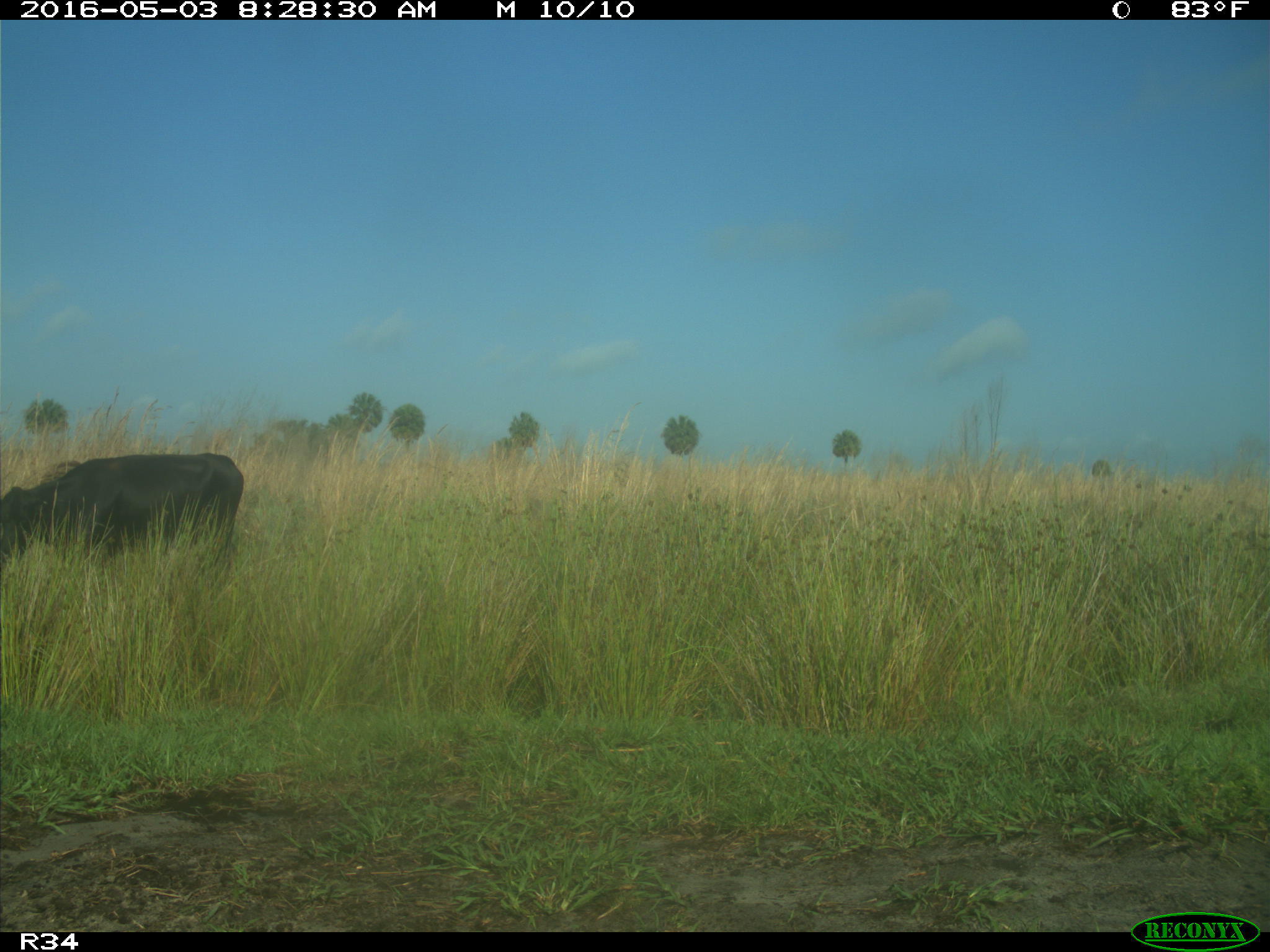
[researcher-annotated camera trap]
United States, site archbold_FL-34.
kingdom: Animalia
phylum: Chordata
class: Mammalia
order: Artiodactyla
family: Bovidae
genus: Bos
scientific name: Bos taurus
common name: domestic cow